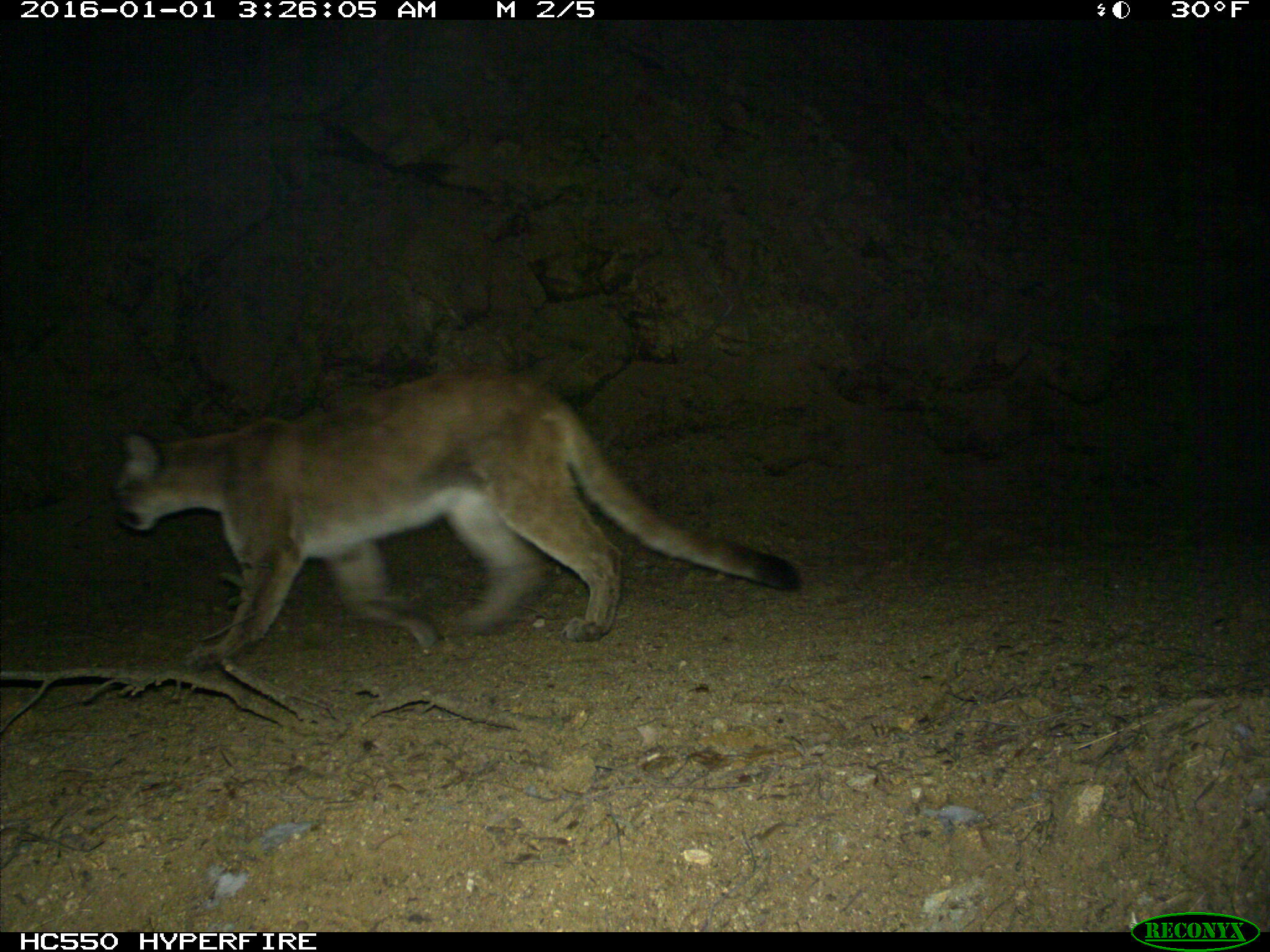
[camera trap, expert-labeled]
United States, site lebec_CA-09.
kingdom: Animalia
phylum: Chordata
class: Mammalia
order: Carnivora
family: Felidae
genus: Puma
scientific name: Puma concolor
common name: mountain lion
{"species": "Puma concolor (mountain lion)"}